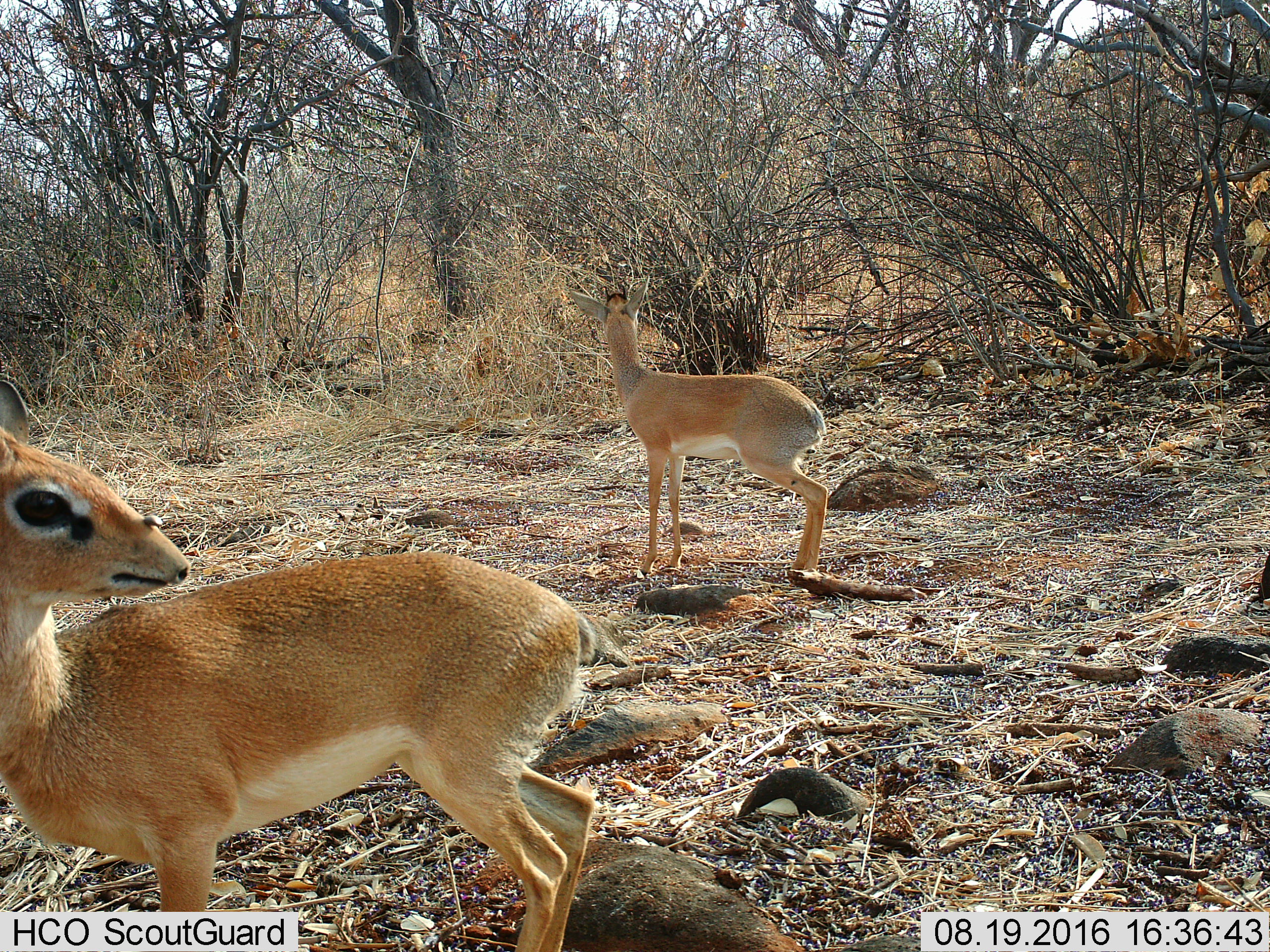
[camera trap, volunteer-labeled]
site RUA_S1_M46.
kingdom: Animalia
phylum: Chordata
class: Mammalia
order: Artiodactyla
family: Bovidae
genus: Madoqua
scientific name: Madoqua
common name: dik-dik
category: dikdik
Dikdik (dik-dik) (Madoqua), count 2. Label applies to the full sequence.